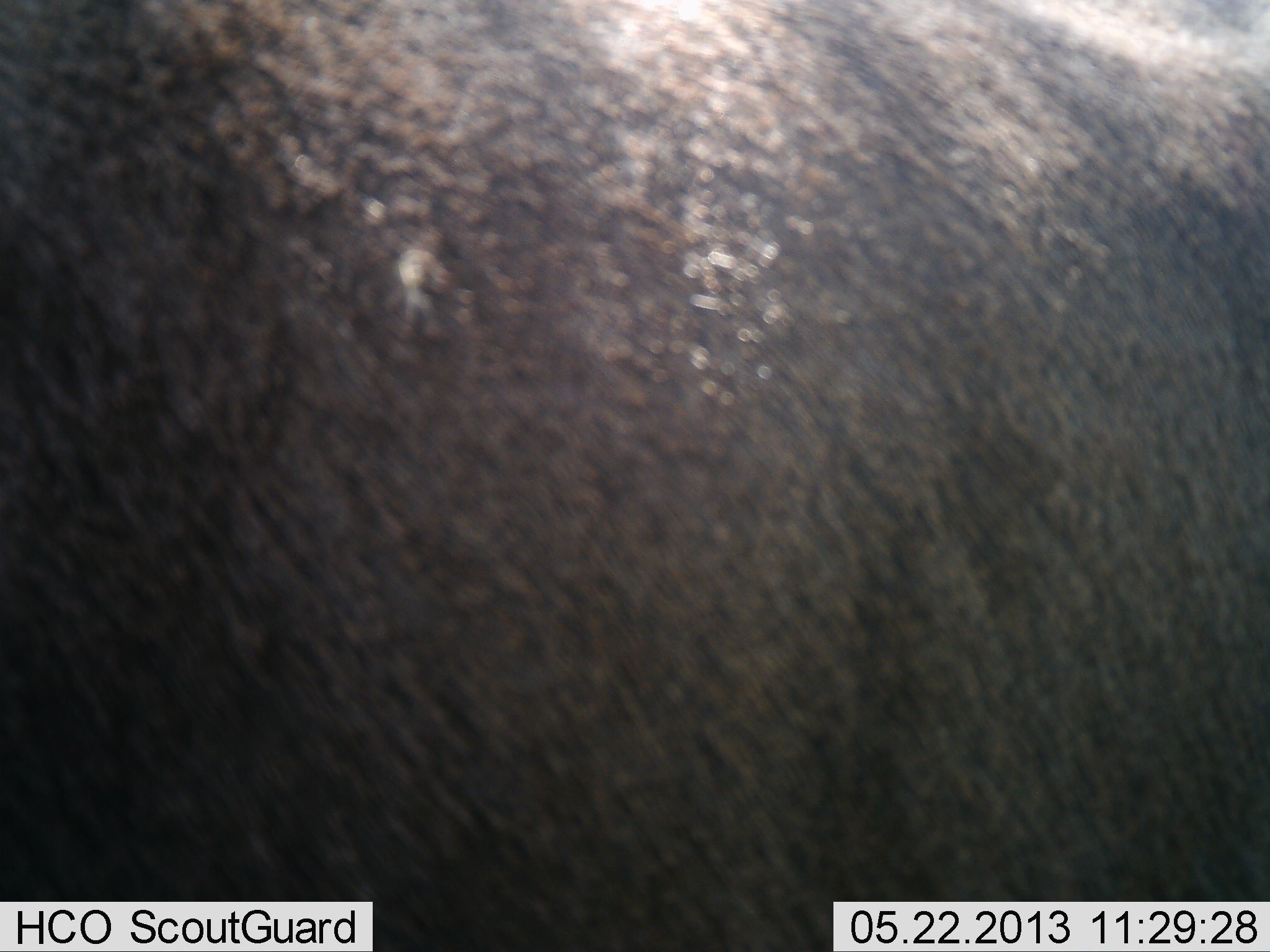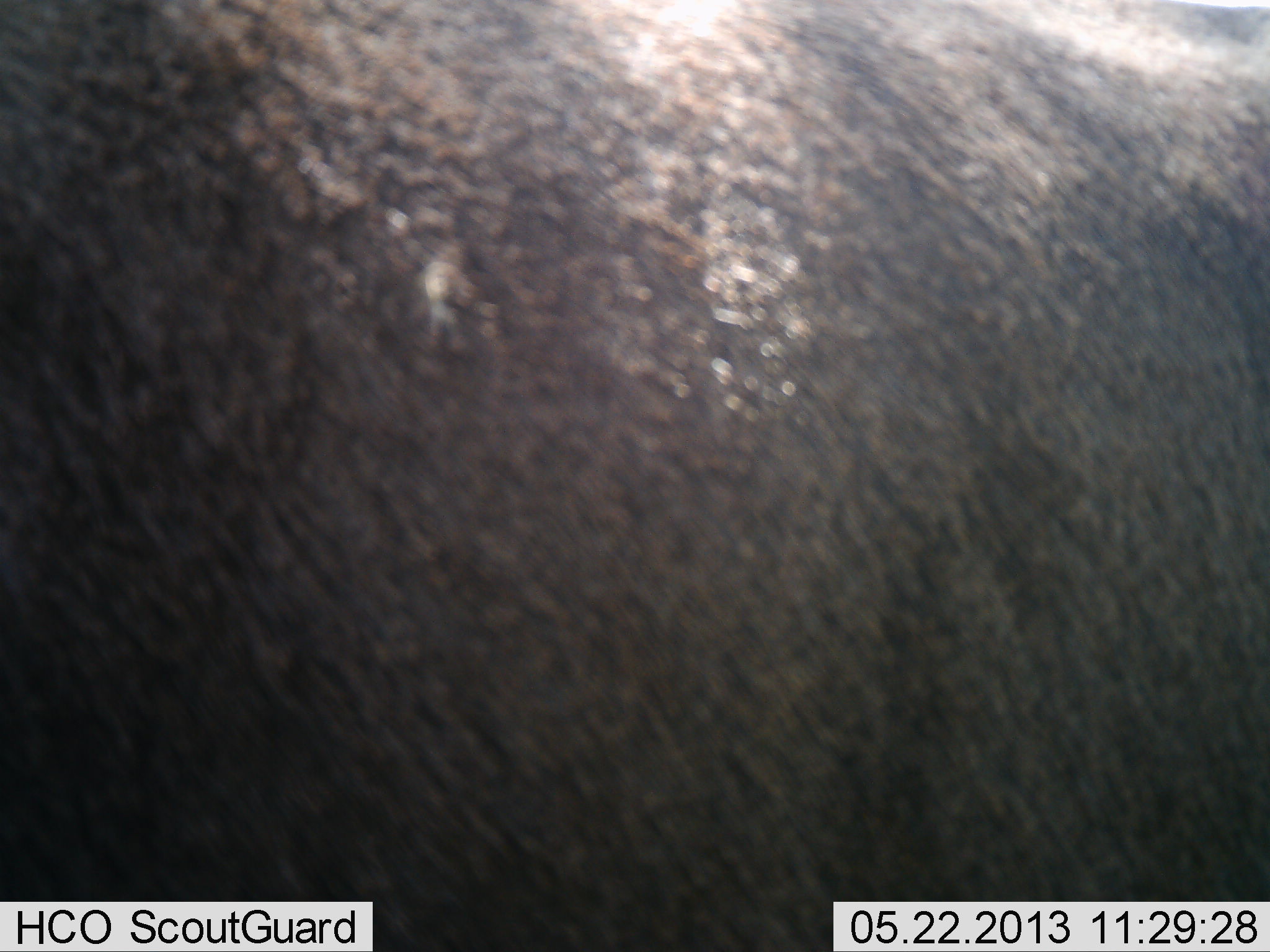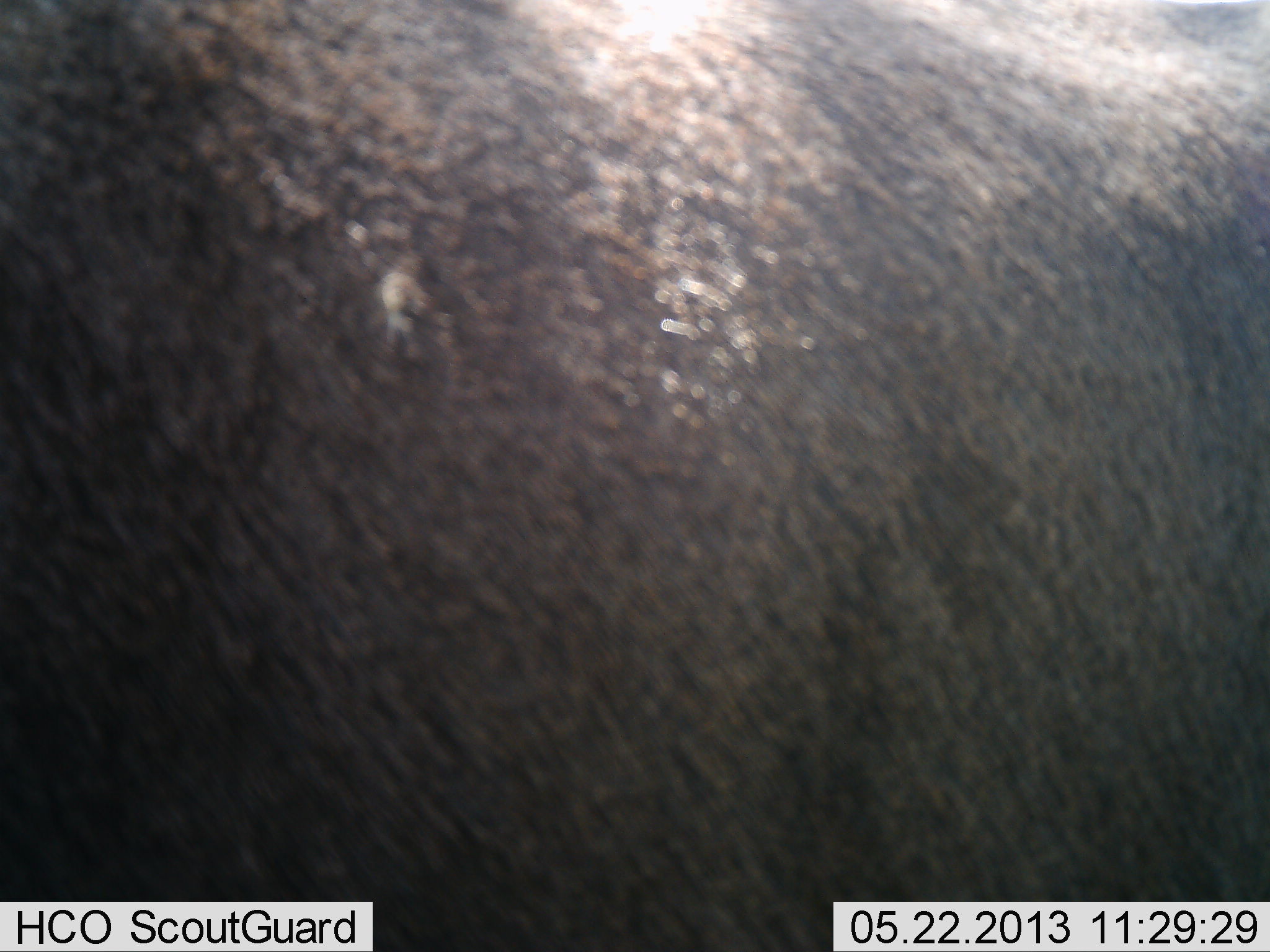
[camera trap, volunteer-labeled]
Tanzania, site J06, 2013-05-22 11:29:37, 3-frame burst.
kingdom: Animalia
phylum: Chordata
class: Mammalia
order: Artiodactyla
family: Bovidae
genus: Syncerus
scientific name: Syncerus caffer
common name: cape buffalo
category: buffalo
Buffalo (cape buffalo) (Syncerus caffer), count 1. Behavior (volunteer vote fractions): standing 100%, resting 0%, moving 0%, interacting 0%. Young present (vote fraction): 0%. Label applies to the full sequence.